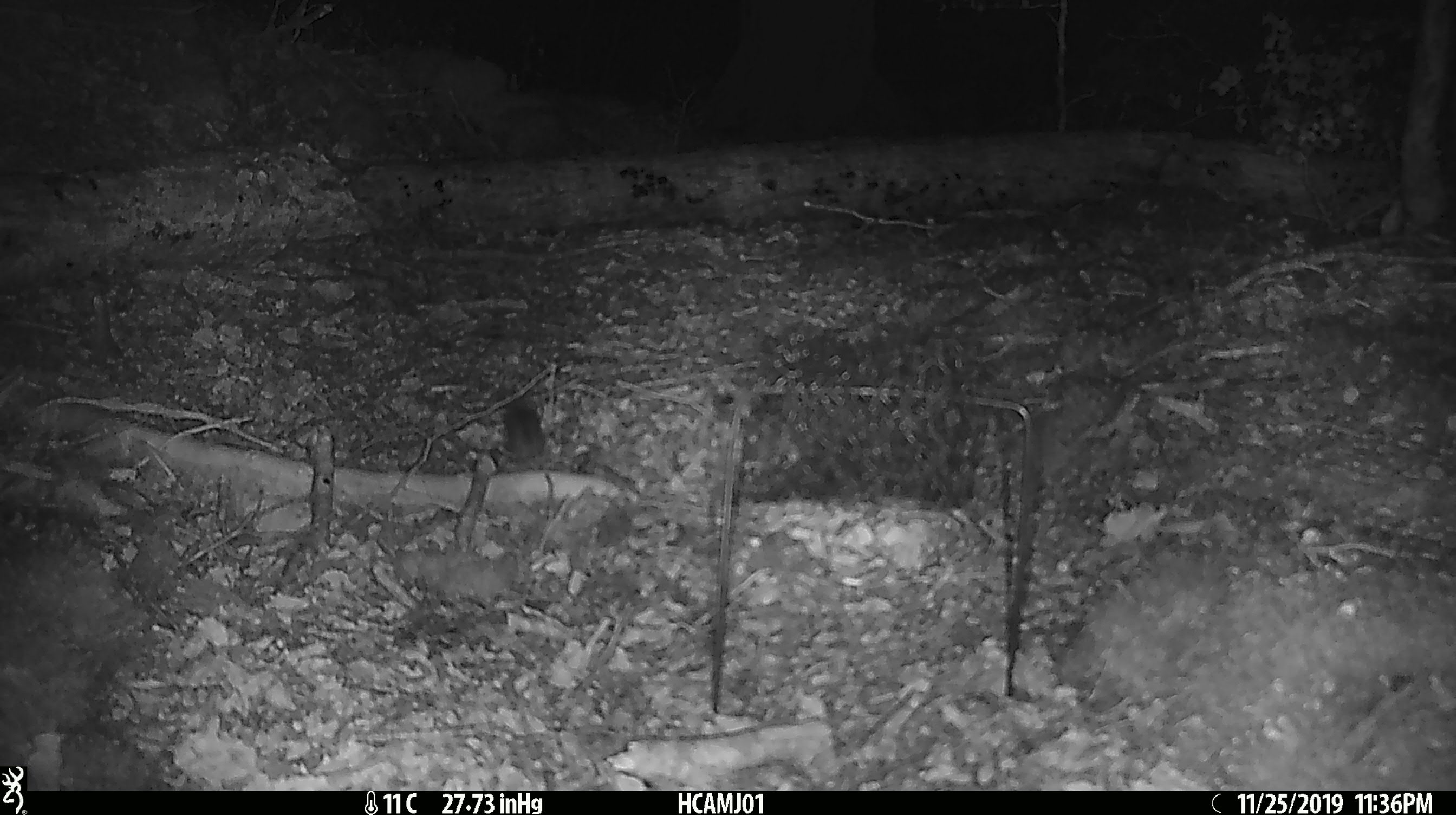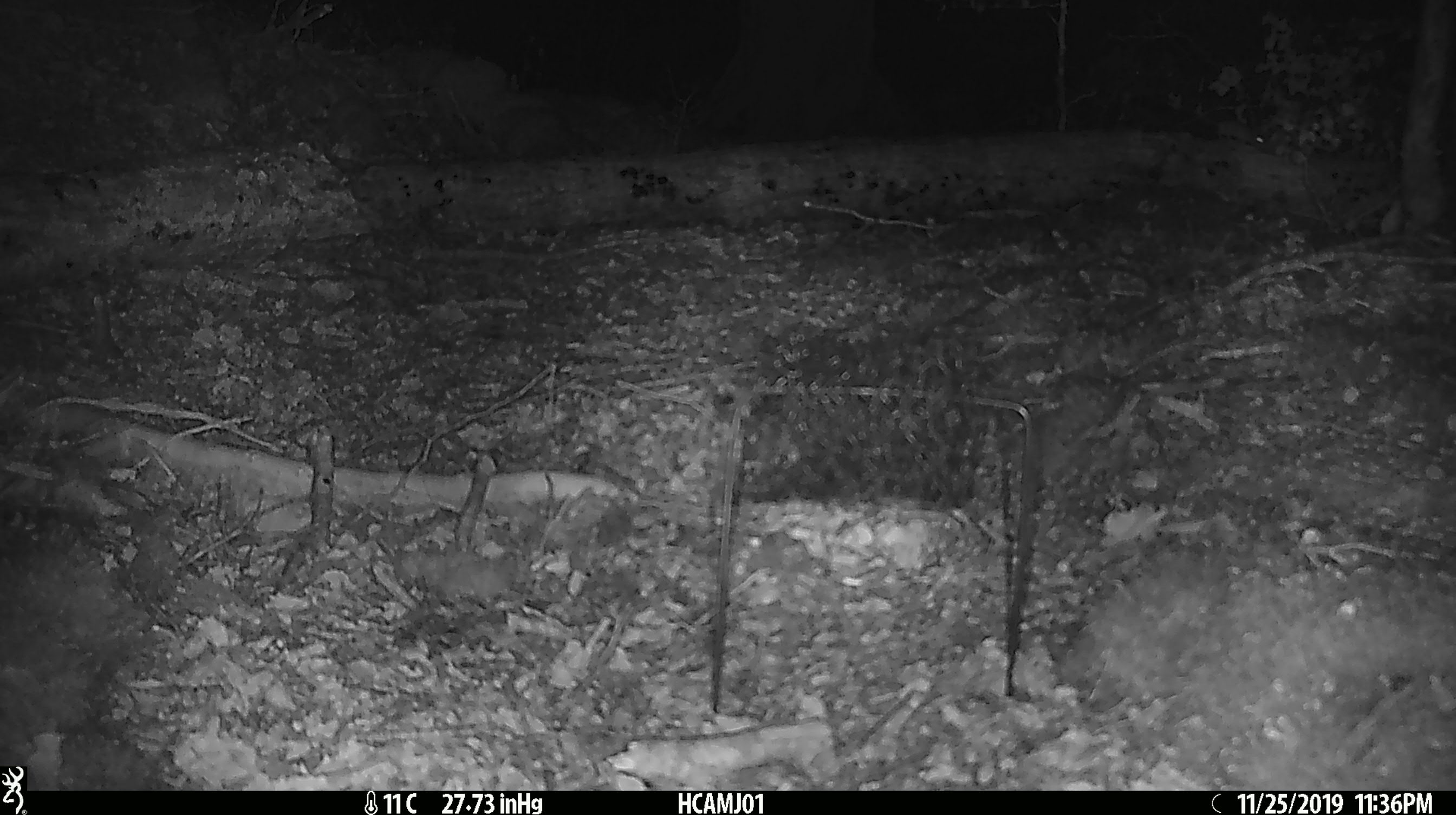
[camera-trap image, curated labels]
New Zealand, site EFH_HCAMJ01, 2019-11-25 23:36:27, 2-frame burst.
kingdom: Animalia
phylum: Chordata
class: Mammalia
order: Rodentia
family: Muridae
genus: Mus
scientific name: Mus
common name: mouse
Mouse (Mus).